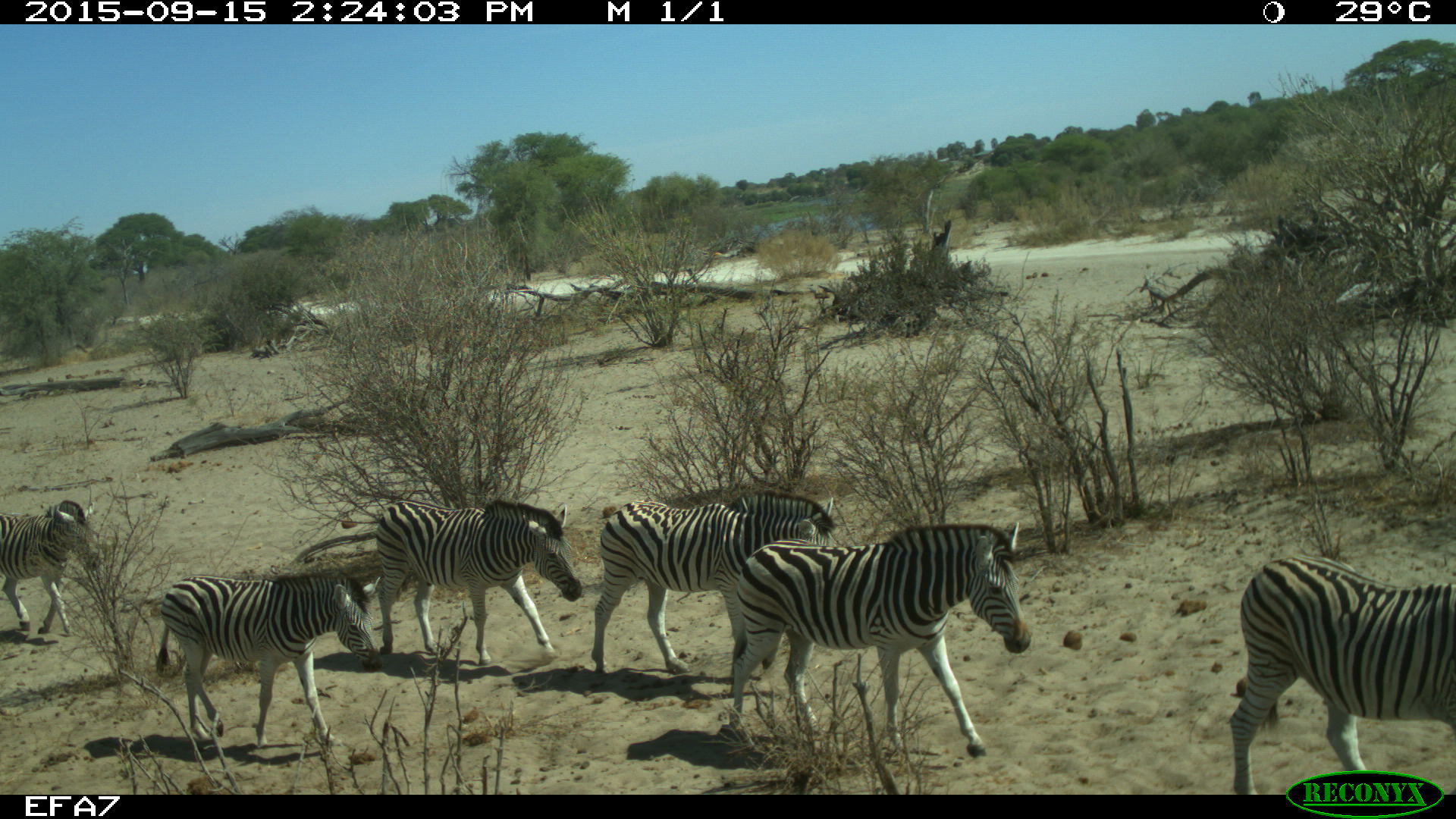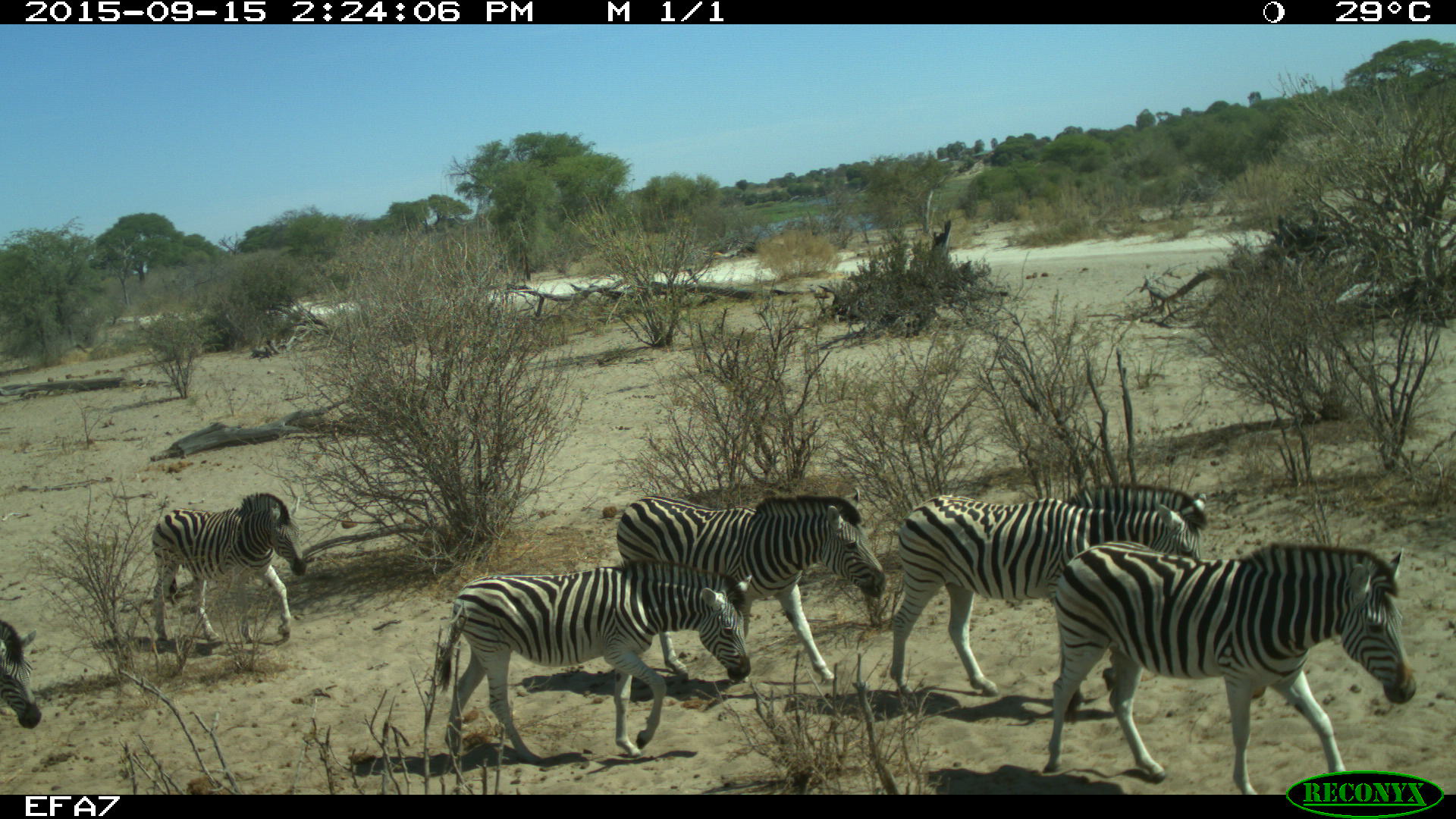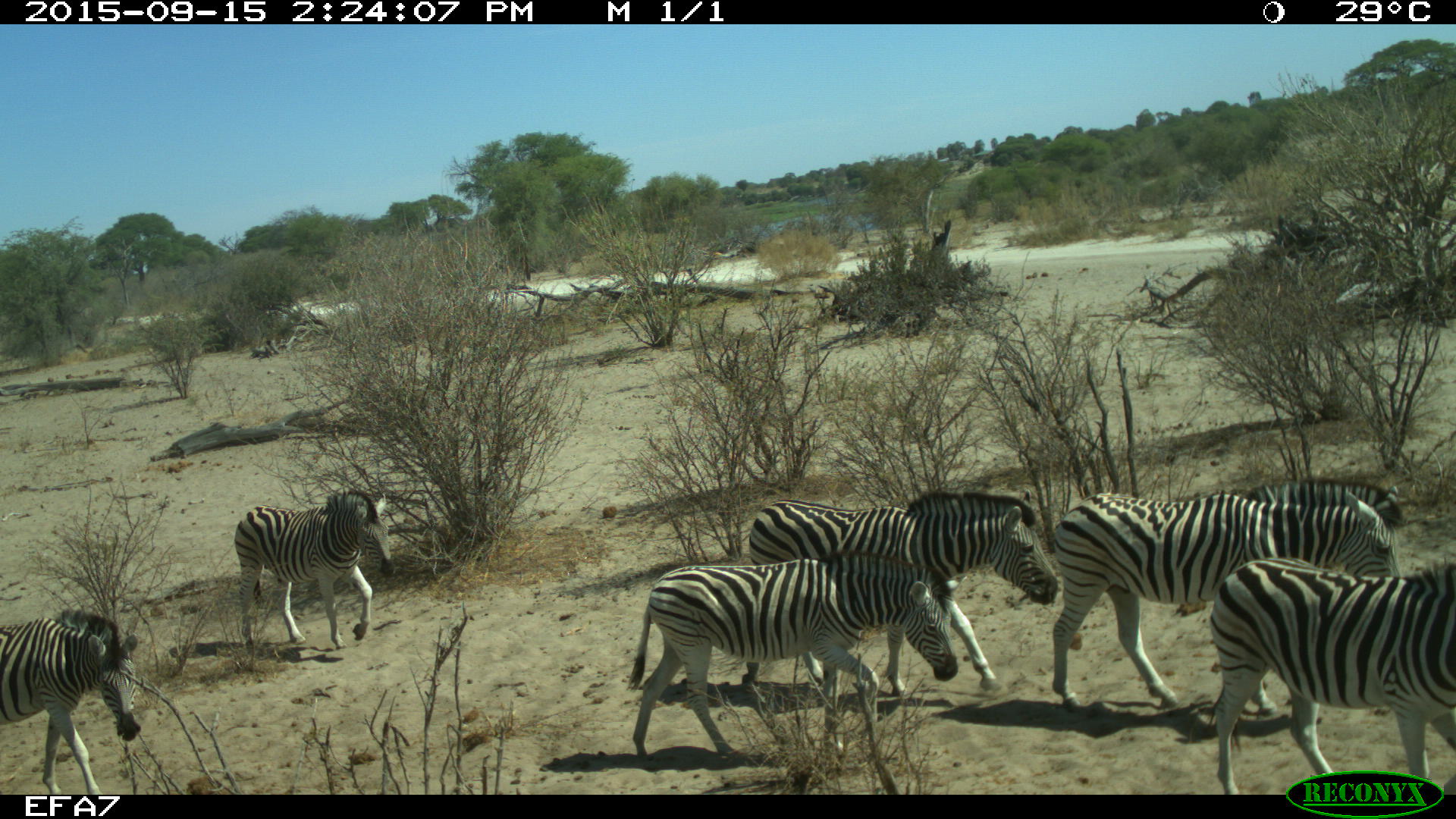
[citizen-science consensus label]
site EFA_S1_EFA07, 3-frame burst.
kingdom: Animalia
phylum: Chordata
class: Mammalia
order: Perissodactyla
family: Equidae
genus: Equus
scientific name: Equus quagga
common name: plains zebra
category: zebraplains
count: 7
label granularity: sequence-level